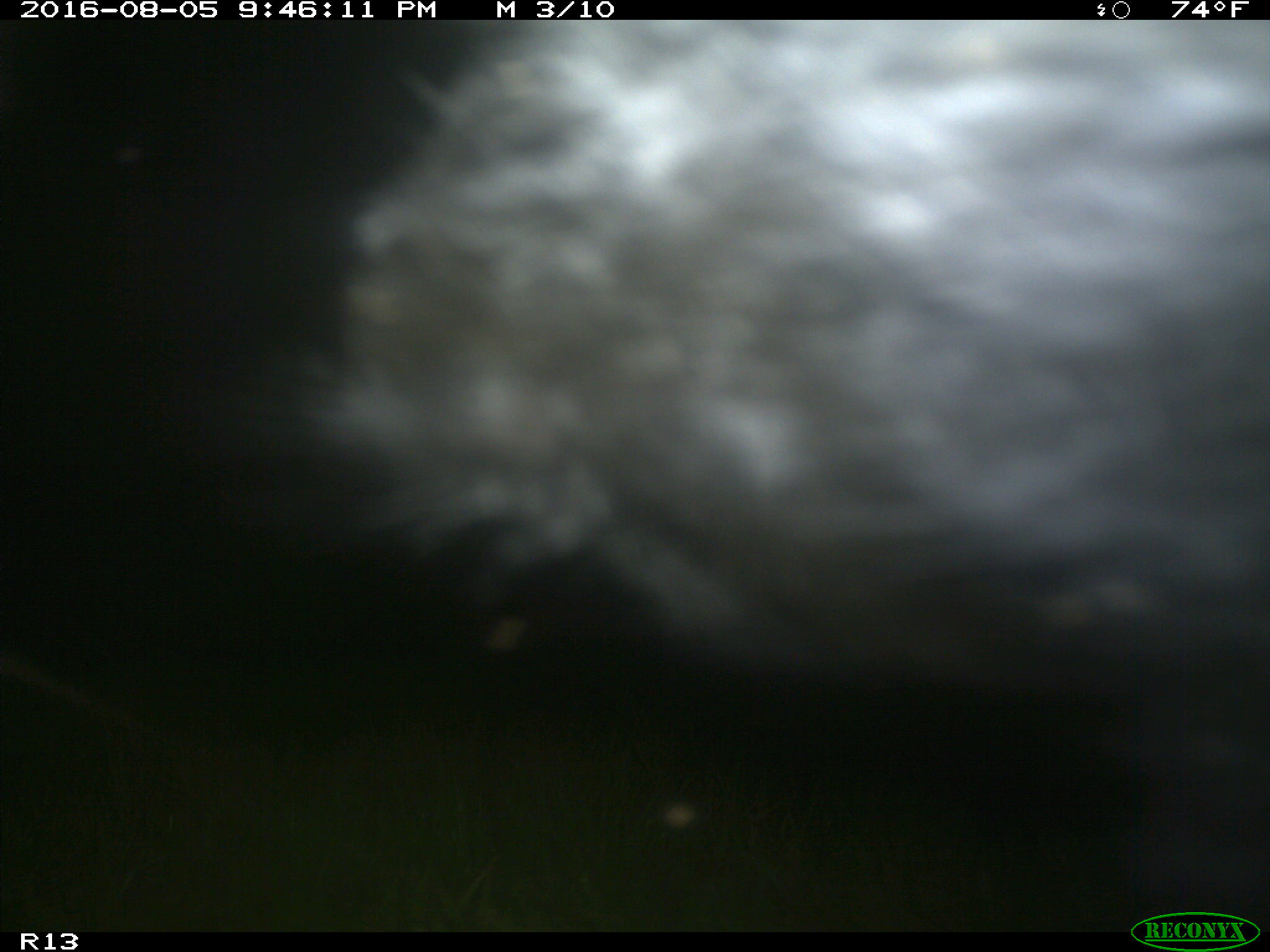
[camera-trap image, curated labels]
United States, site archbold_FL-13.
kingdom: Animalia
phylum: Chordata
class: Mammalia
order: Artiodactyla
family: Bovidae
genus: Bos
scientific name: Bos taurus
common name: domestic cow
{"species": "Bos taurus (domestic cow)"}